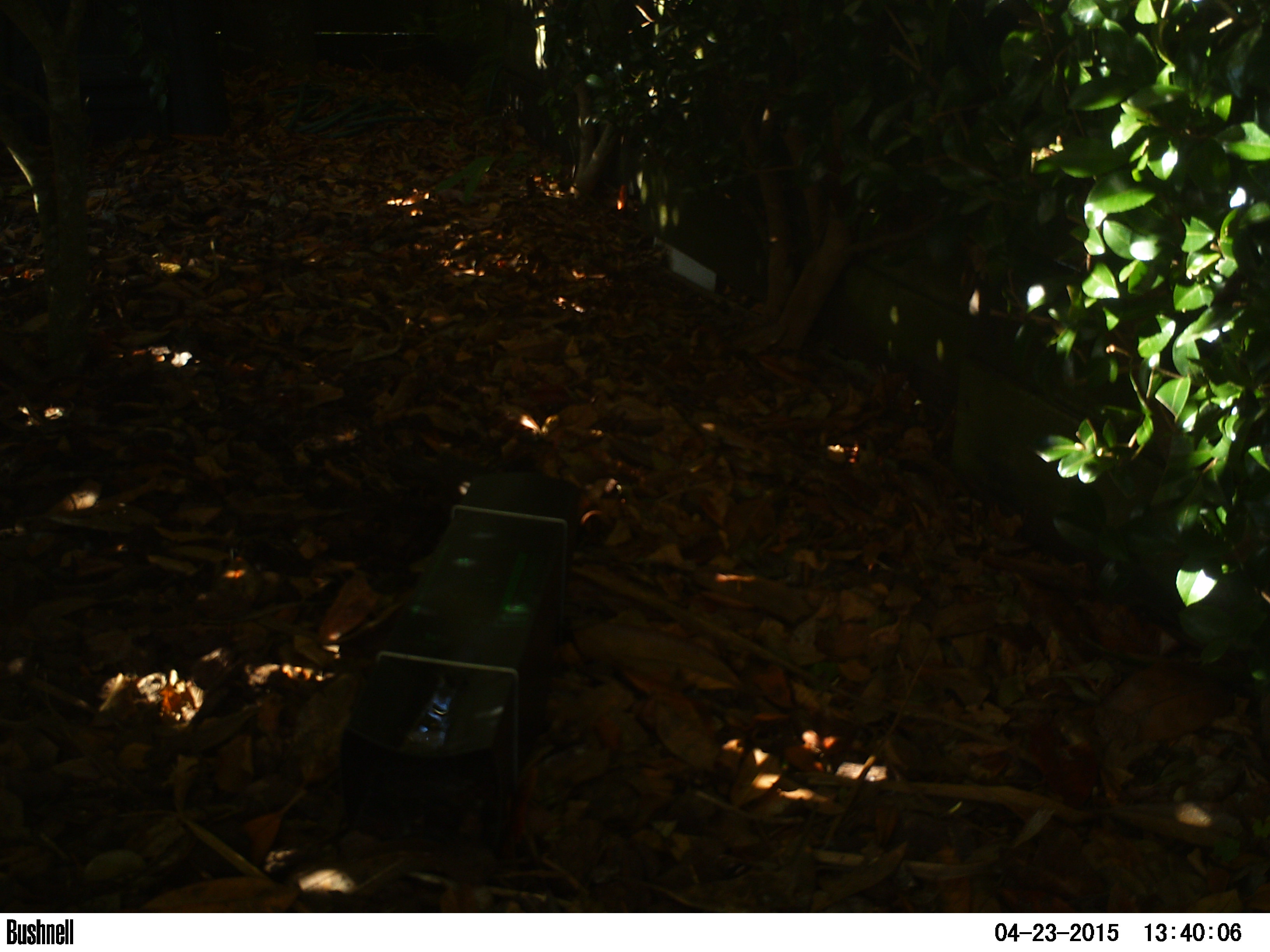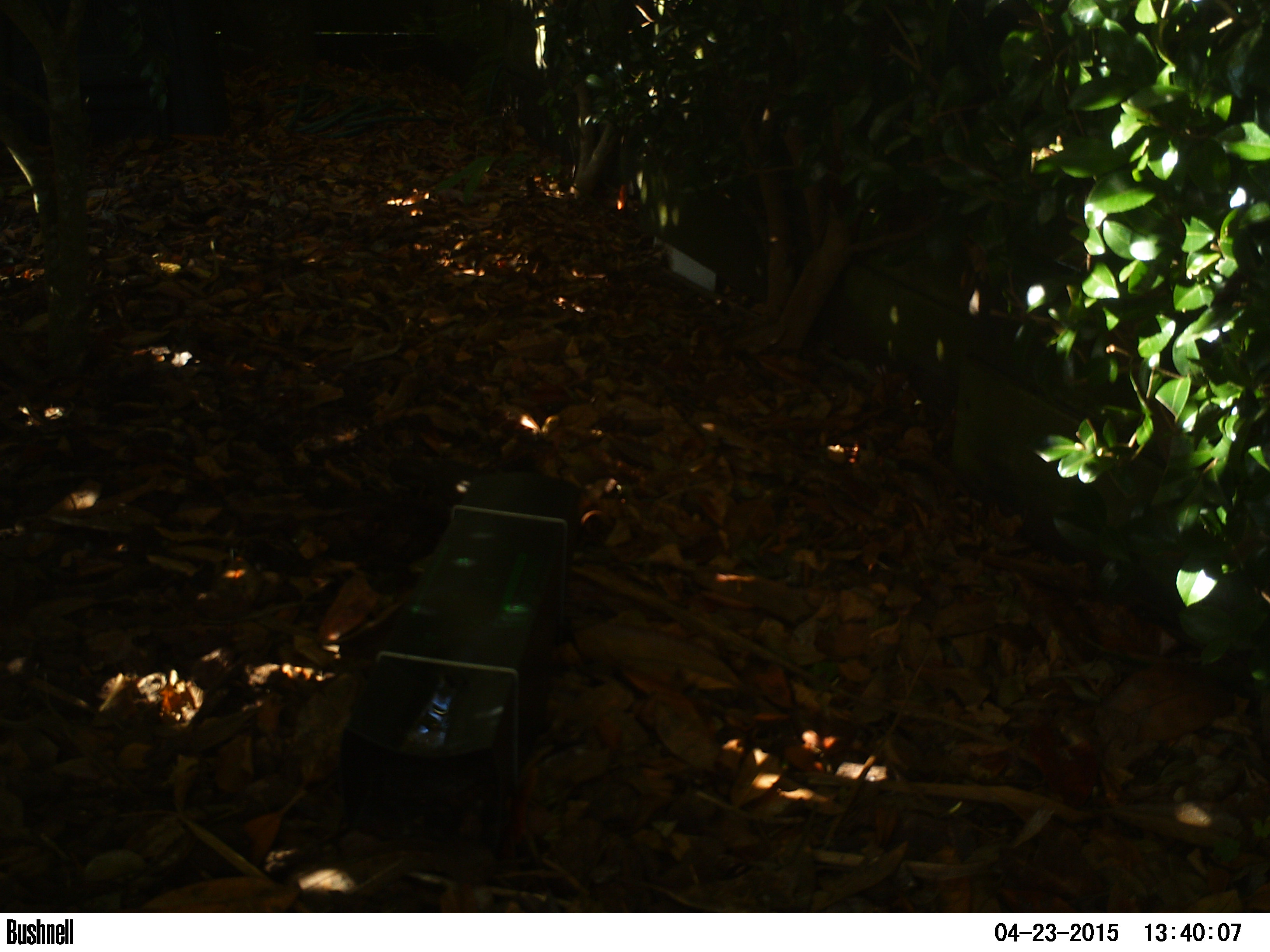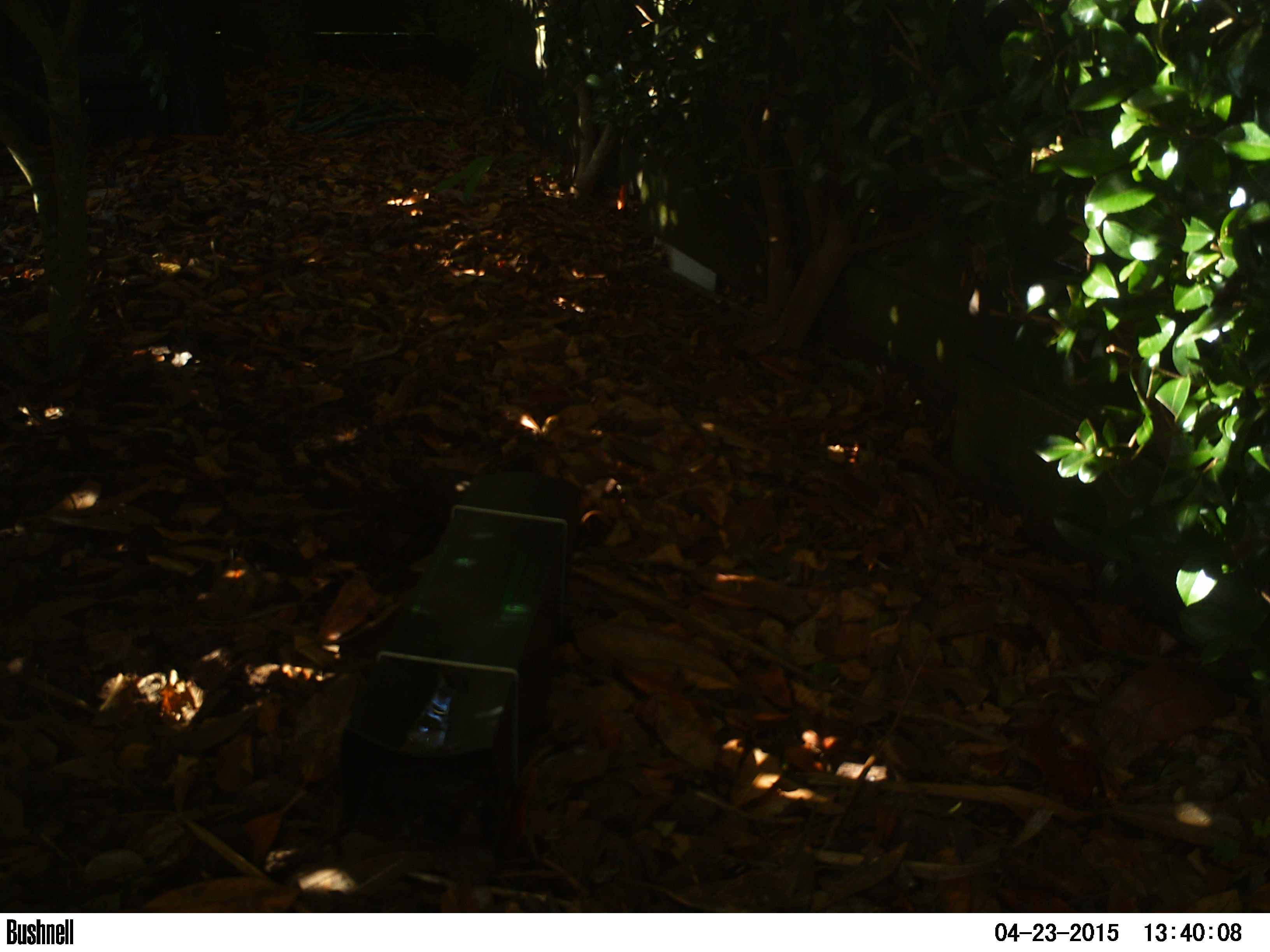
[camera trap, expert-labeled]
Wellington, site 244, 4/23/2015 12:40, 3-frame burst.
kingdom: Animalia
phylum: Chordata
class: Aves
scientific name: Aves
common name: bird